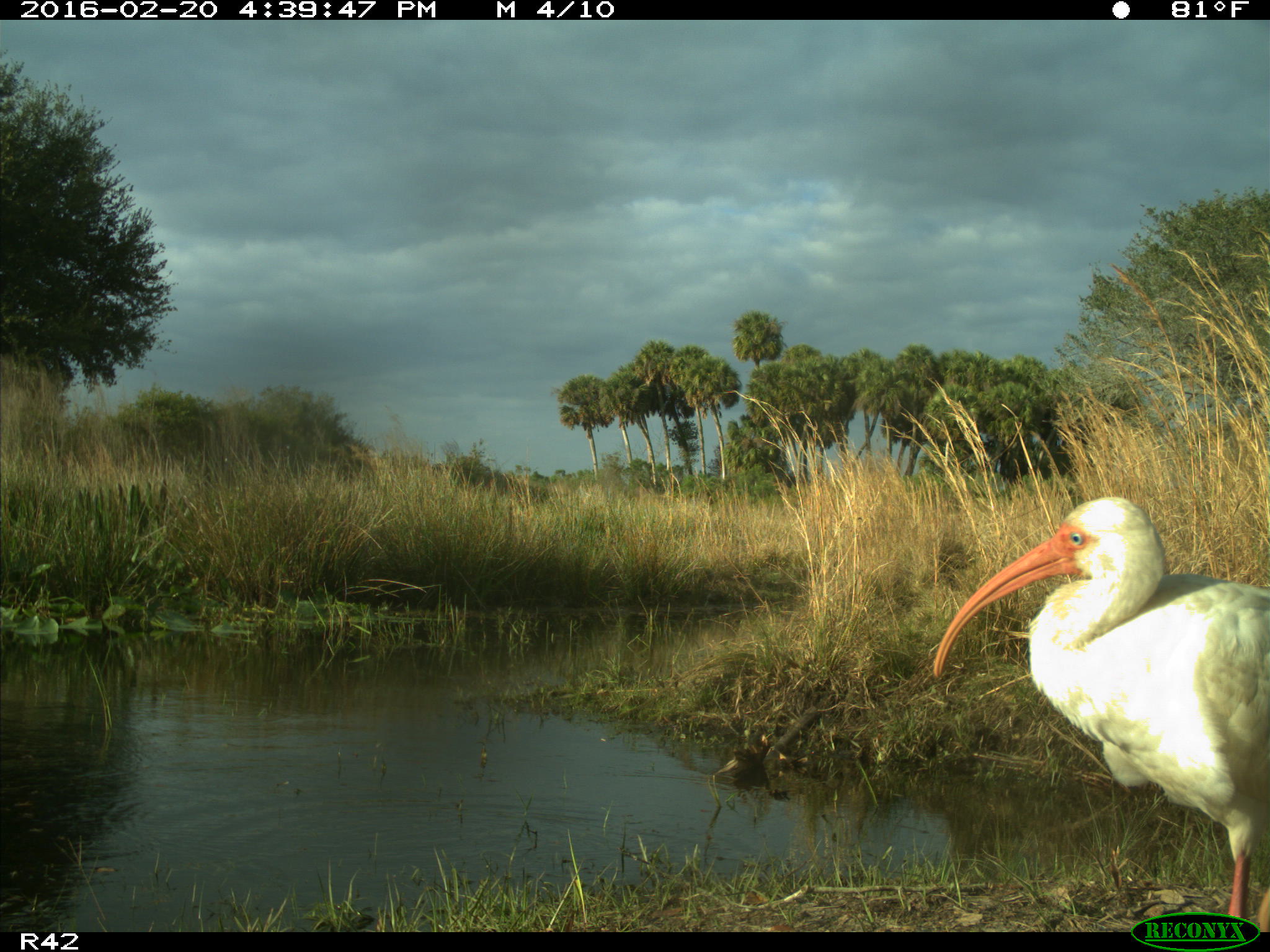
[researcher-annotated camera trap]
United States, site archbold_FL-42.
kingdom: Animalia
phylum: Chordata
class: Aves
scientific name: Aves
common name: birds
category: unidentified bird